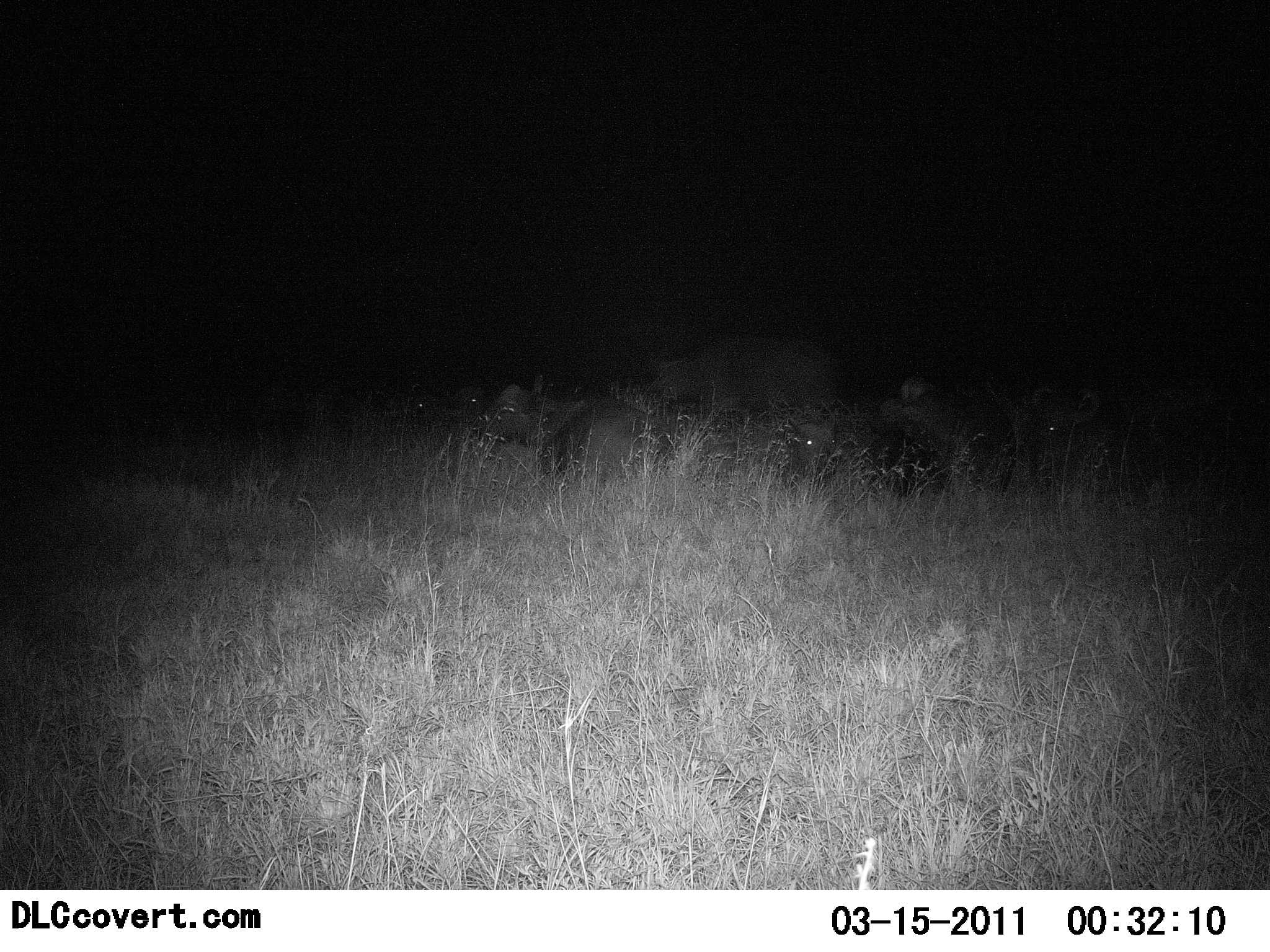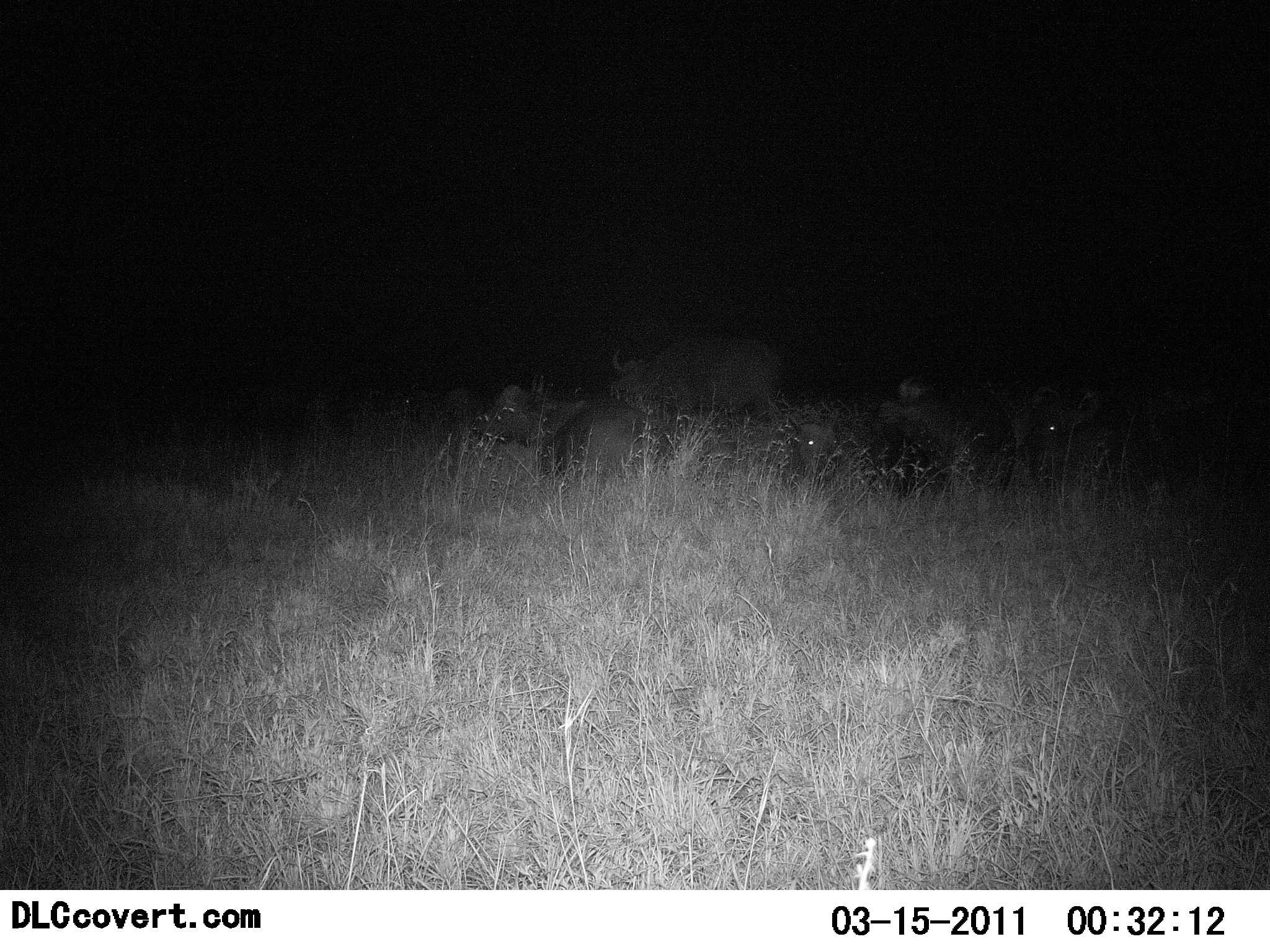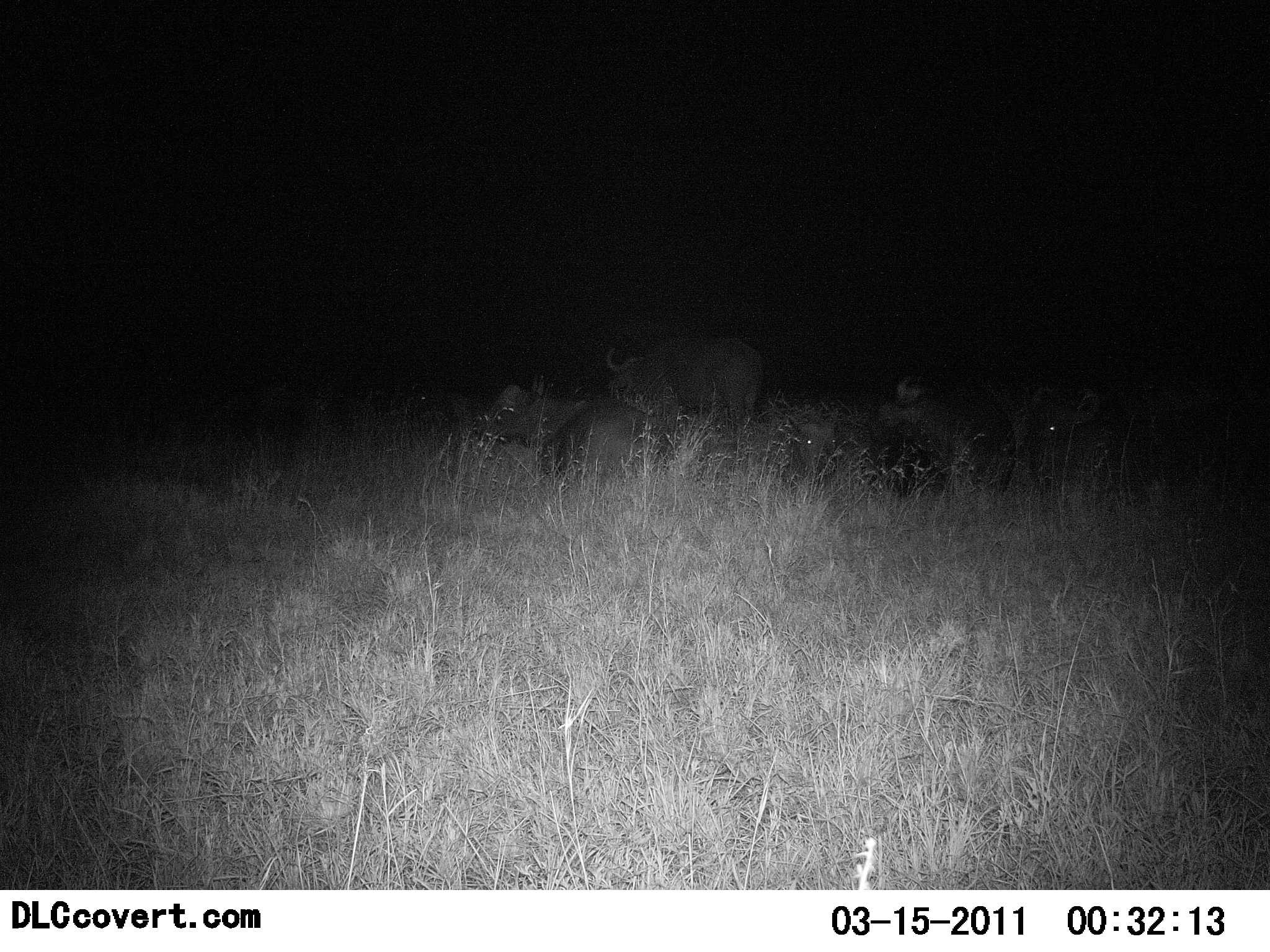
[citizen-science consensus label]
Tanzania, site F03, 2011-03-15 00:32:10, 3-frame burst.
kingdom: Animalia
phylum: Chordata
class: Mammalia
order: Artiodactyla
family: Bovidae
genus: Syncerus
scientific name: Syncerus caffer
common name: cape buffalo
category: buffalo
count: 5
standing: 27%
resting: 64%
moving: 64%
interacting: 0%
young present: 0%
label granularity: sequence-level